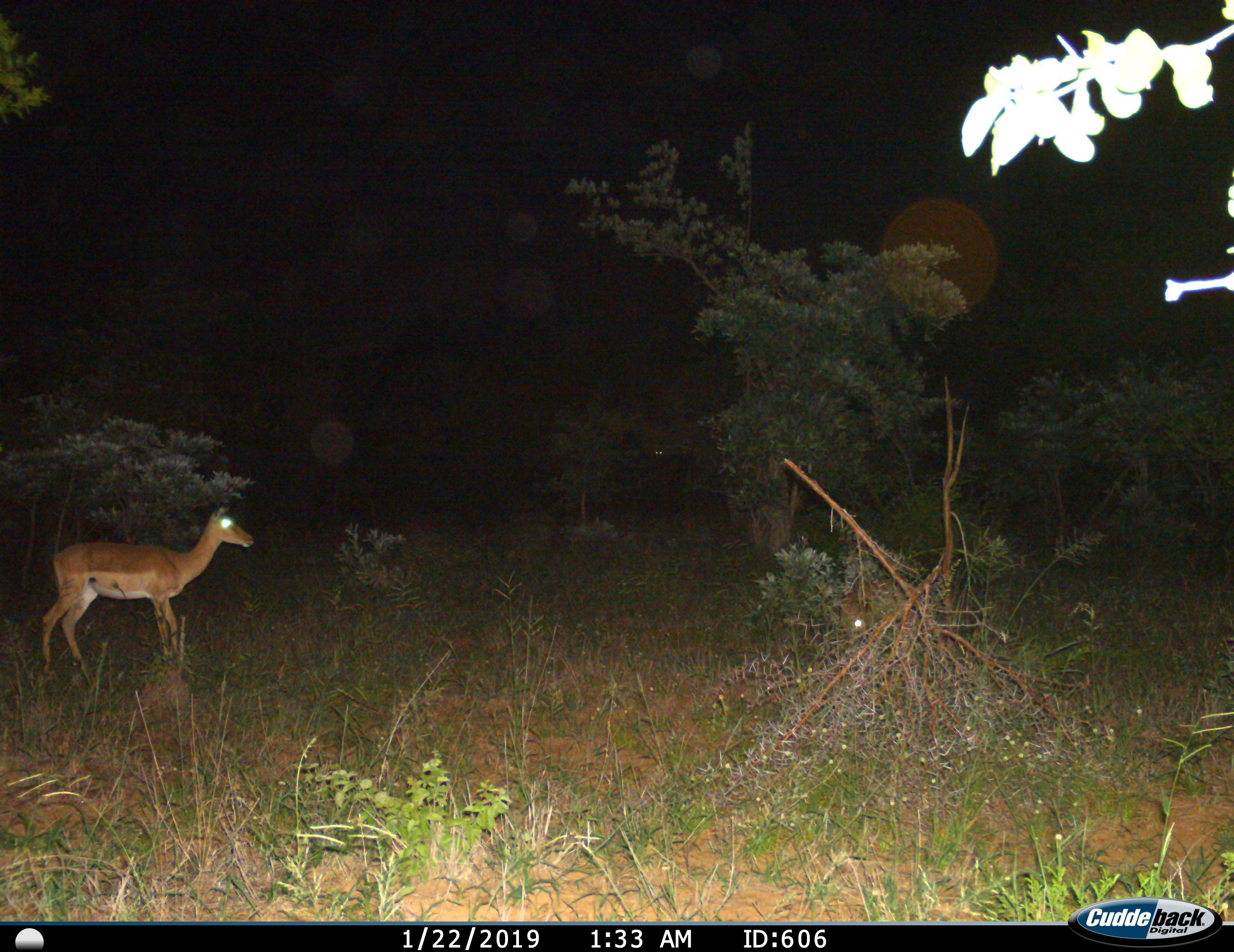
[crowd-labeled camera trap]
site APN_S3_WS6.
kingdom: Animalia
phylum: Chordata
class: Mammalia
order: Artiodactyla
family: Bovidae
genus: Aepyceros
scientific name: Aepyceros melampus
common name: impala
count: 1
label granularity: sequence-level